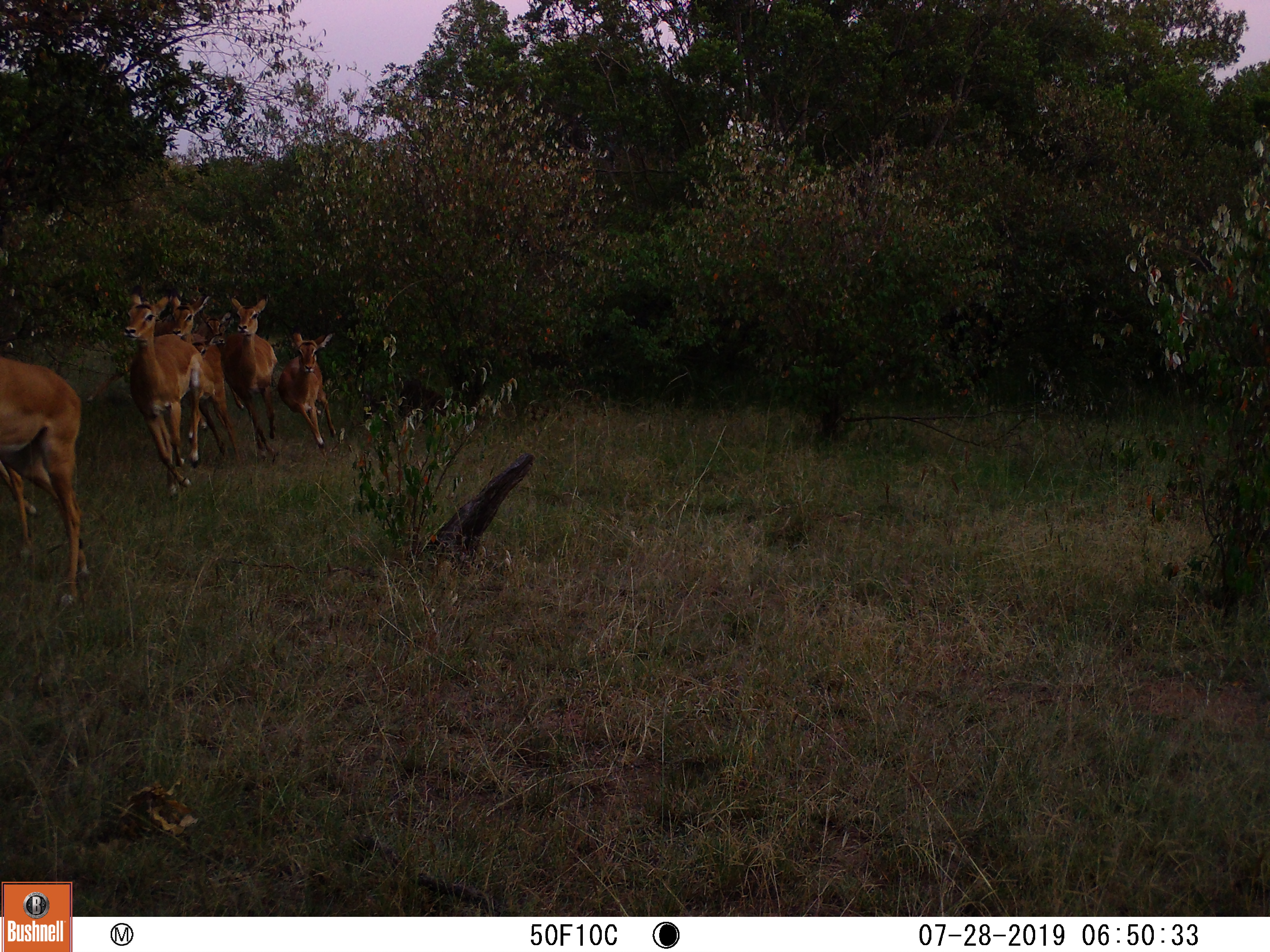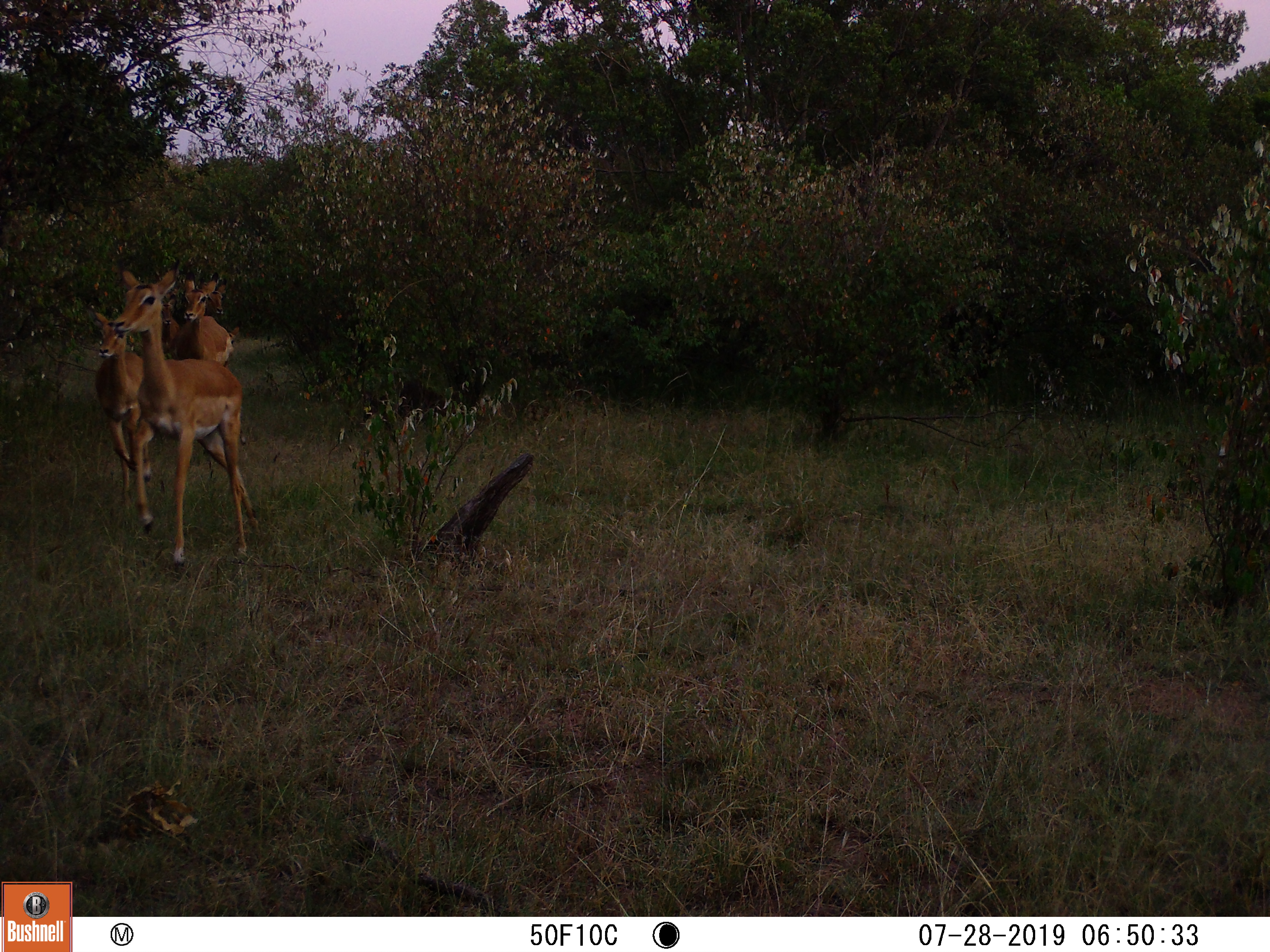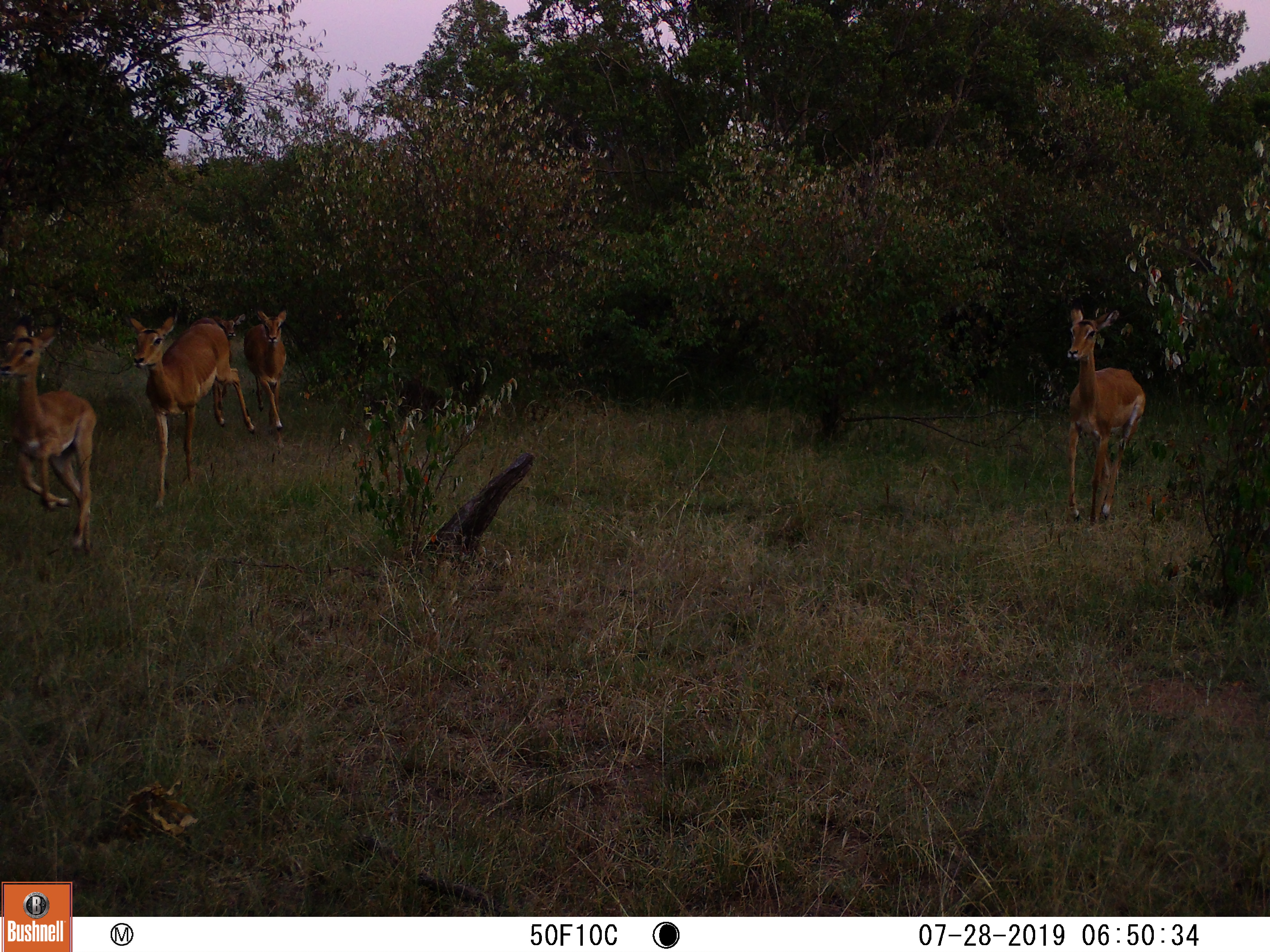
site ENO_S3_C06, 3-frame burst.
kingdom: Animalia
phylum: Chordata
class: Mammalia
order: Artiodactyla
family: Bovidae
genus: Aepyceros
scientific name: Aepyceros melampus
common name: impala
Impala (Aepyceros melampus), count 7. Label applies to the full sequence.